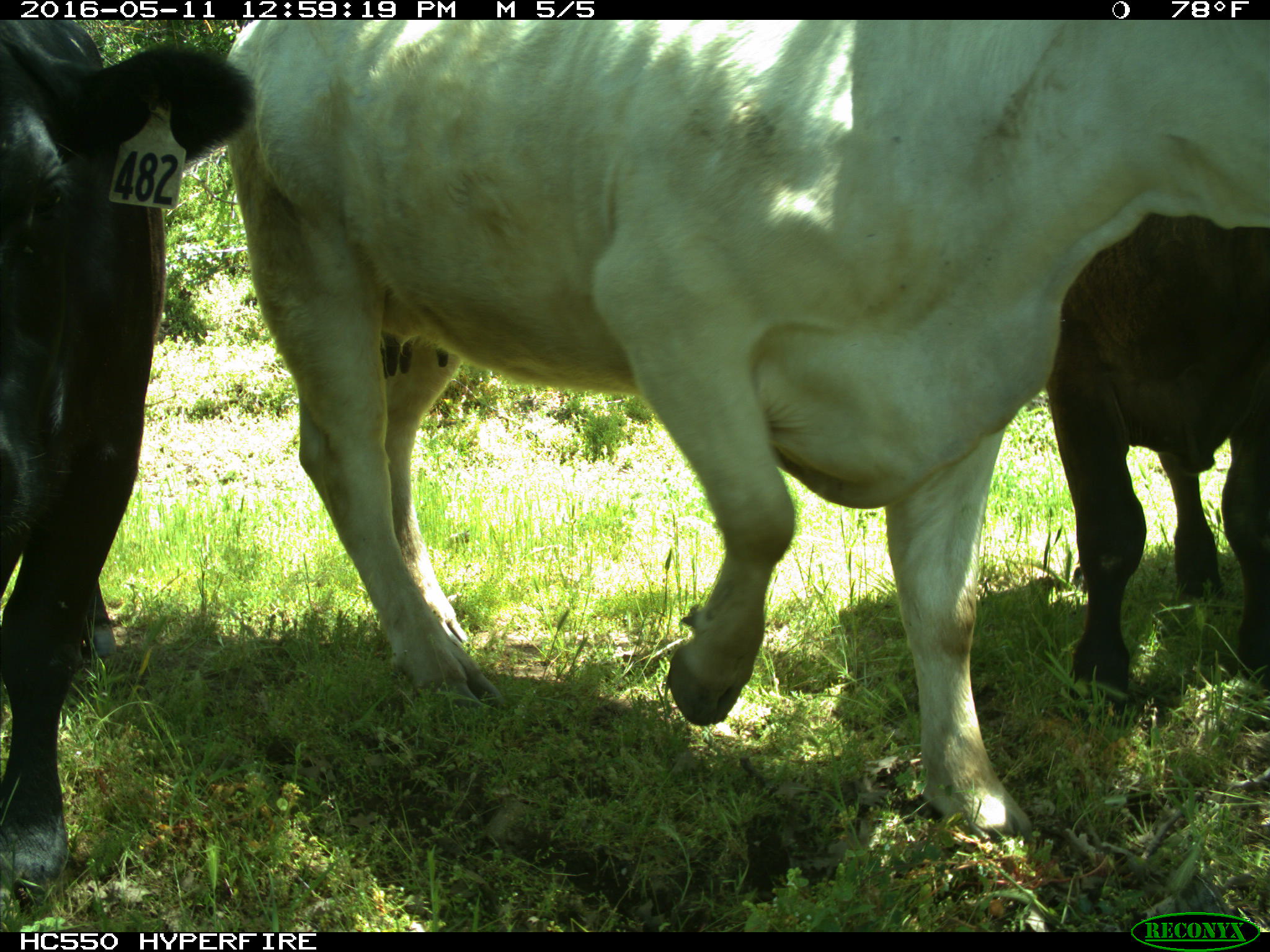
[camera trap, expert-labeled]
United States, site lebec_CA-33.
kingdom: Animalia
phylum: Chordata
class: Mammalia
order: Artiodactyla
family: Bovidae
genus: Bos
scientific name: Bos taurus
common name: domestic cow